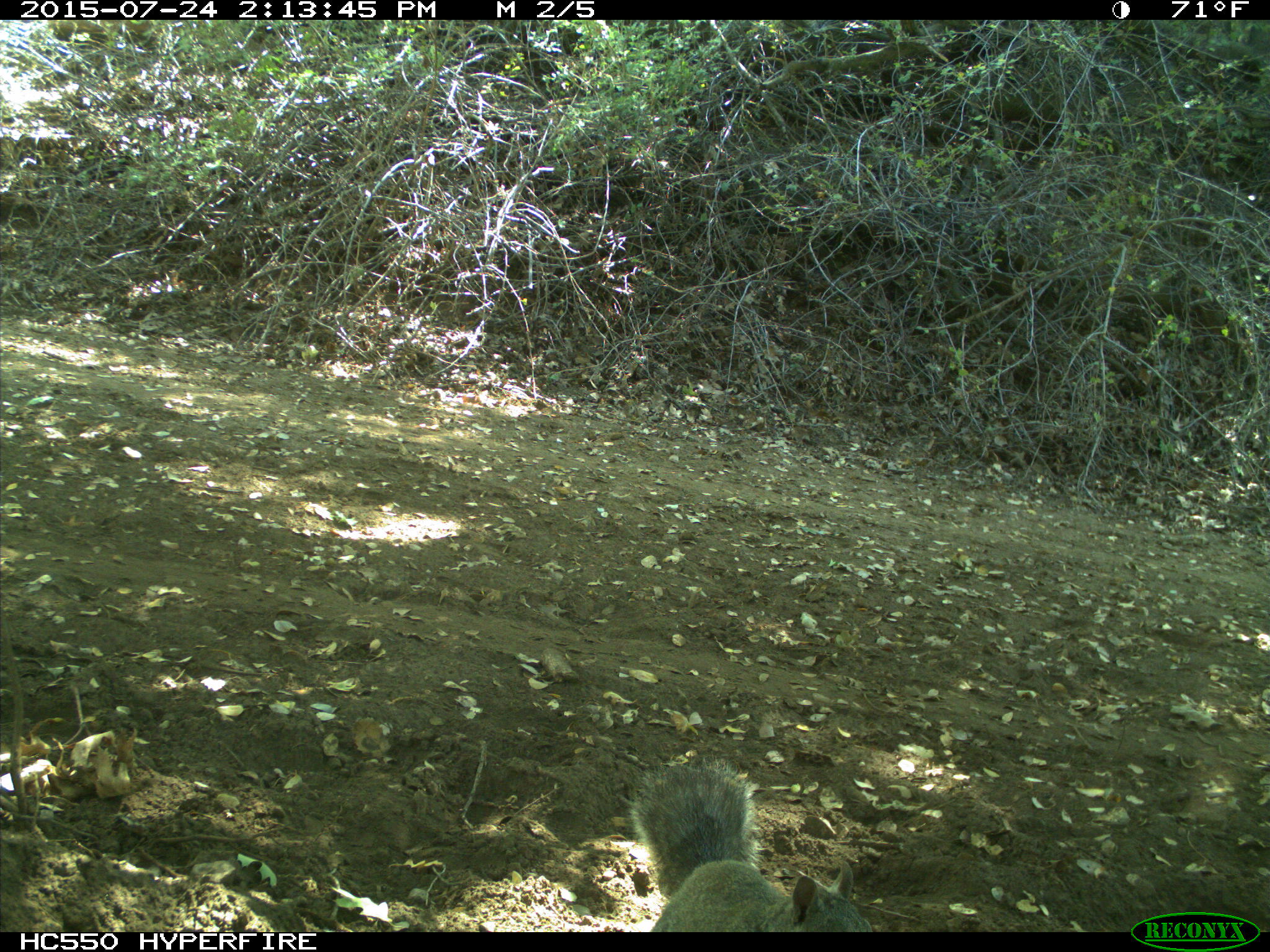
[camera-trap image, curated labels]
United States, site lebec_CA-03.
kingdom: Animalia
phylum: Chordata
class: Mammalia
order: Rodentia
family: Sciuridae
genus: Sciurus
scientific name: Sciurus carolinensis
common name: eastern gray squirrel